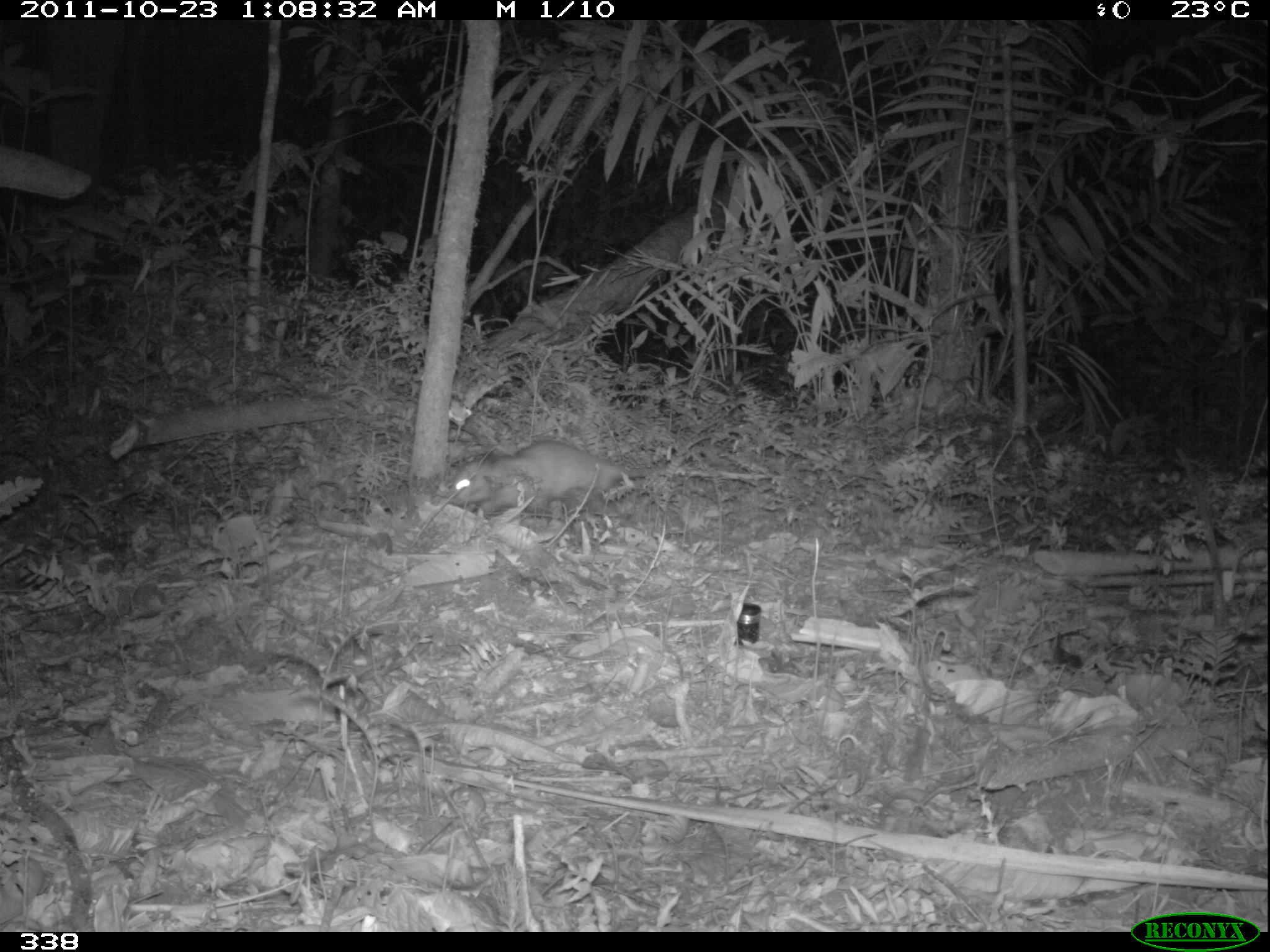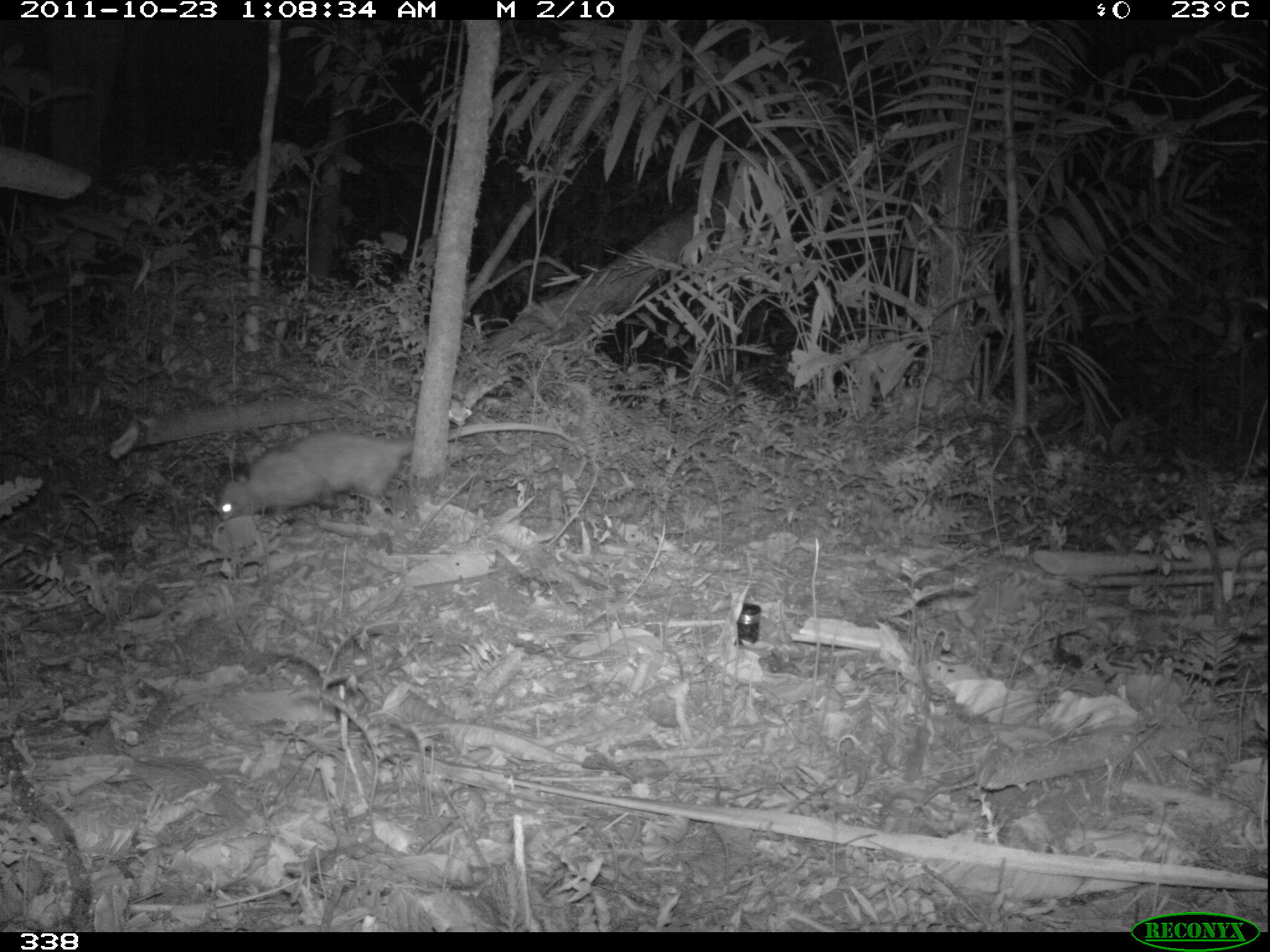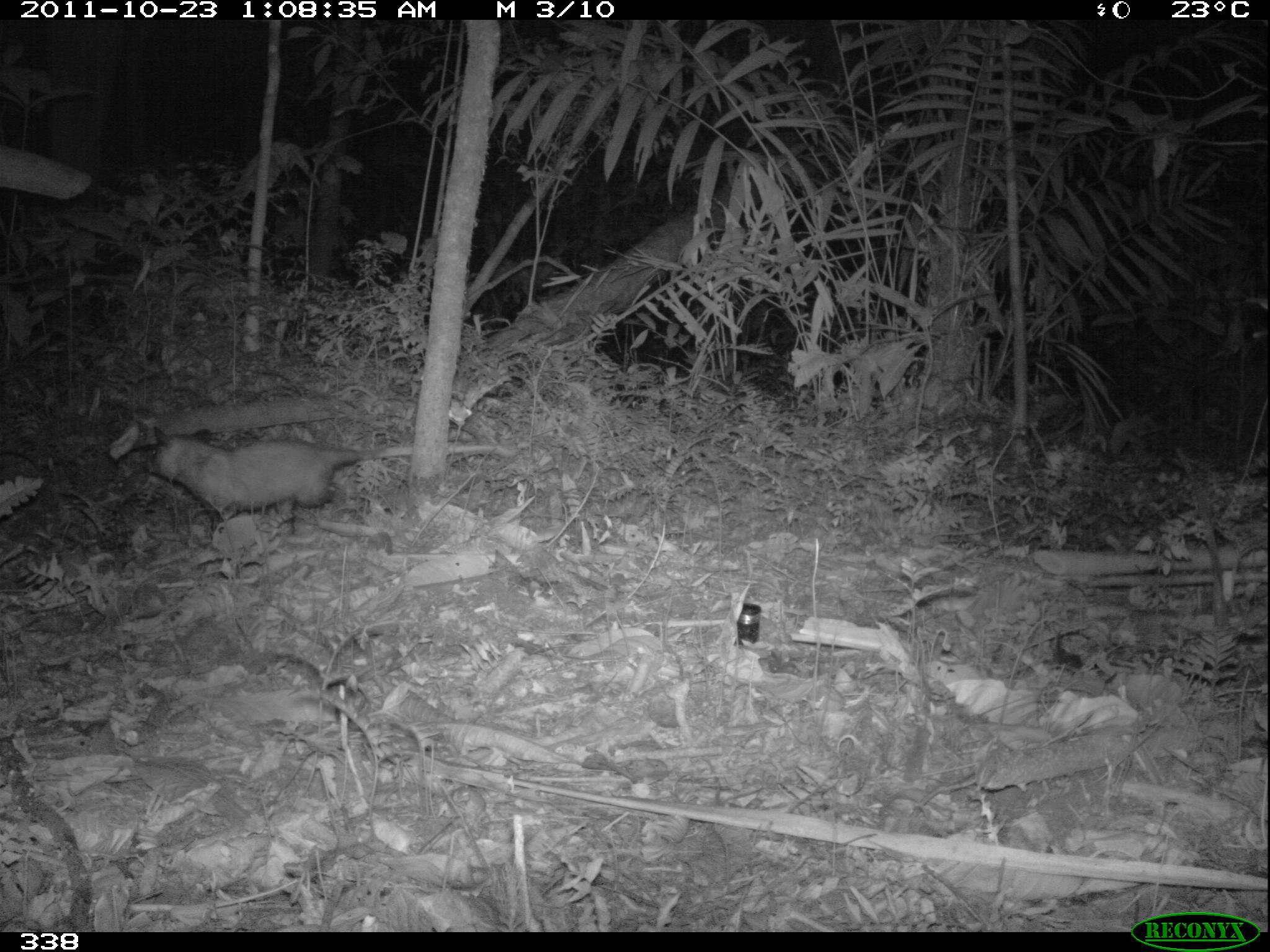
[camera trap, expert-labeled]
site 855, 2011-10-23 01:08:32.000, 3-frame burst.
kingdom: Animalia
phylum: Chordata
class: Mammalia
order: Didelphimorphia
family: Didelphidae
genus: Didelphis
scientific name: Didelphis marsupialis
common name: southern opossum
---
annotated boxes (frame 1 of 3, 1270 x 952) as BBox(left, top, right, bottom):
didelphis marsupialis: BBox(447, 438, 786, 514)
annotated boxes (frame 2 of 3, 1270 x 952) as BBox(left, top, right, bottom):
didelphis marsupialis: BBox(217, 421, 573, 520)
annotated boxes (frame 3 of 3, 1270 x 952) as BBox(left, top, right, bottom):
didelphis marsupialis: BBox(144, 425, 515, 521)